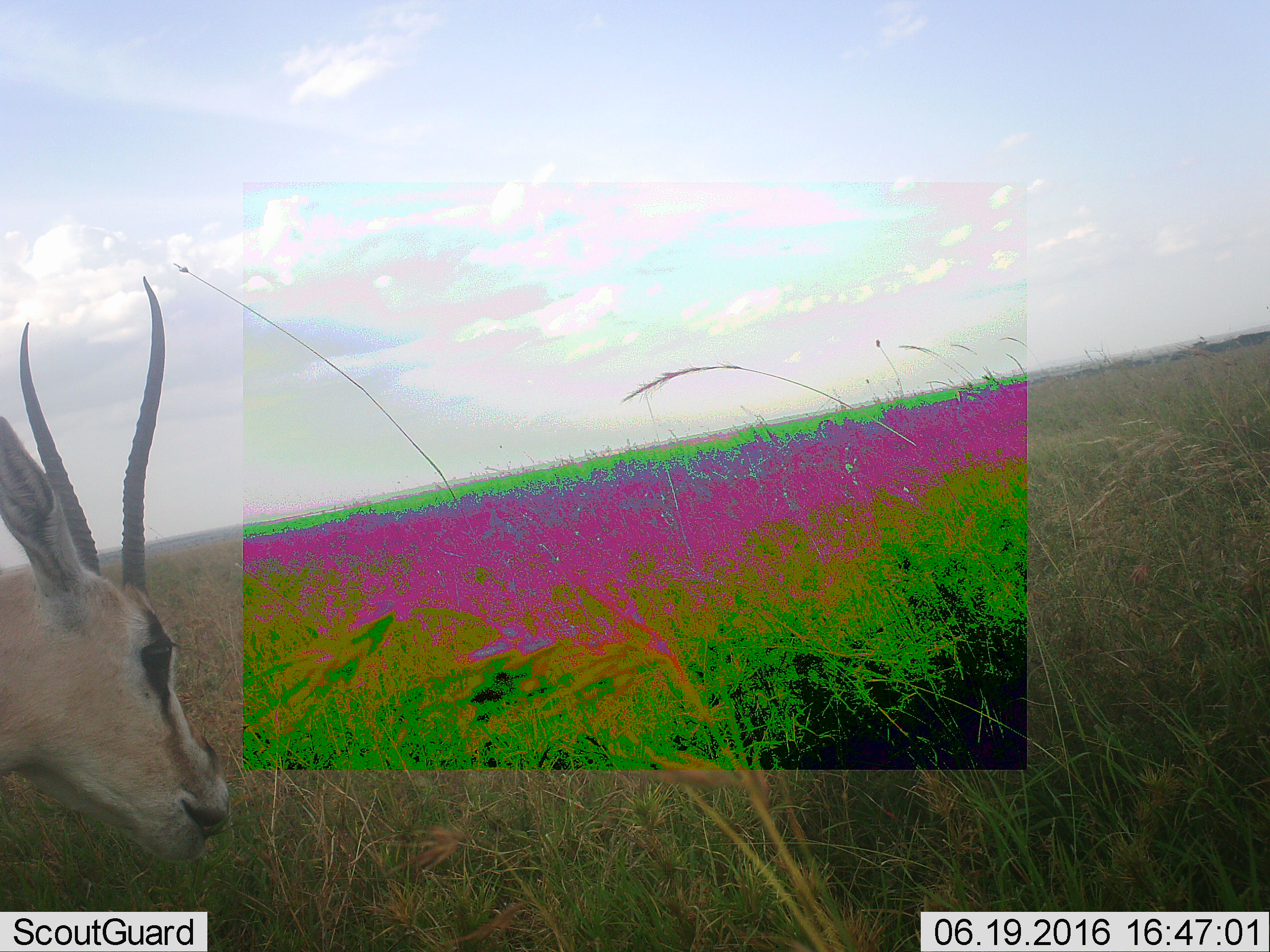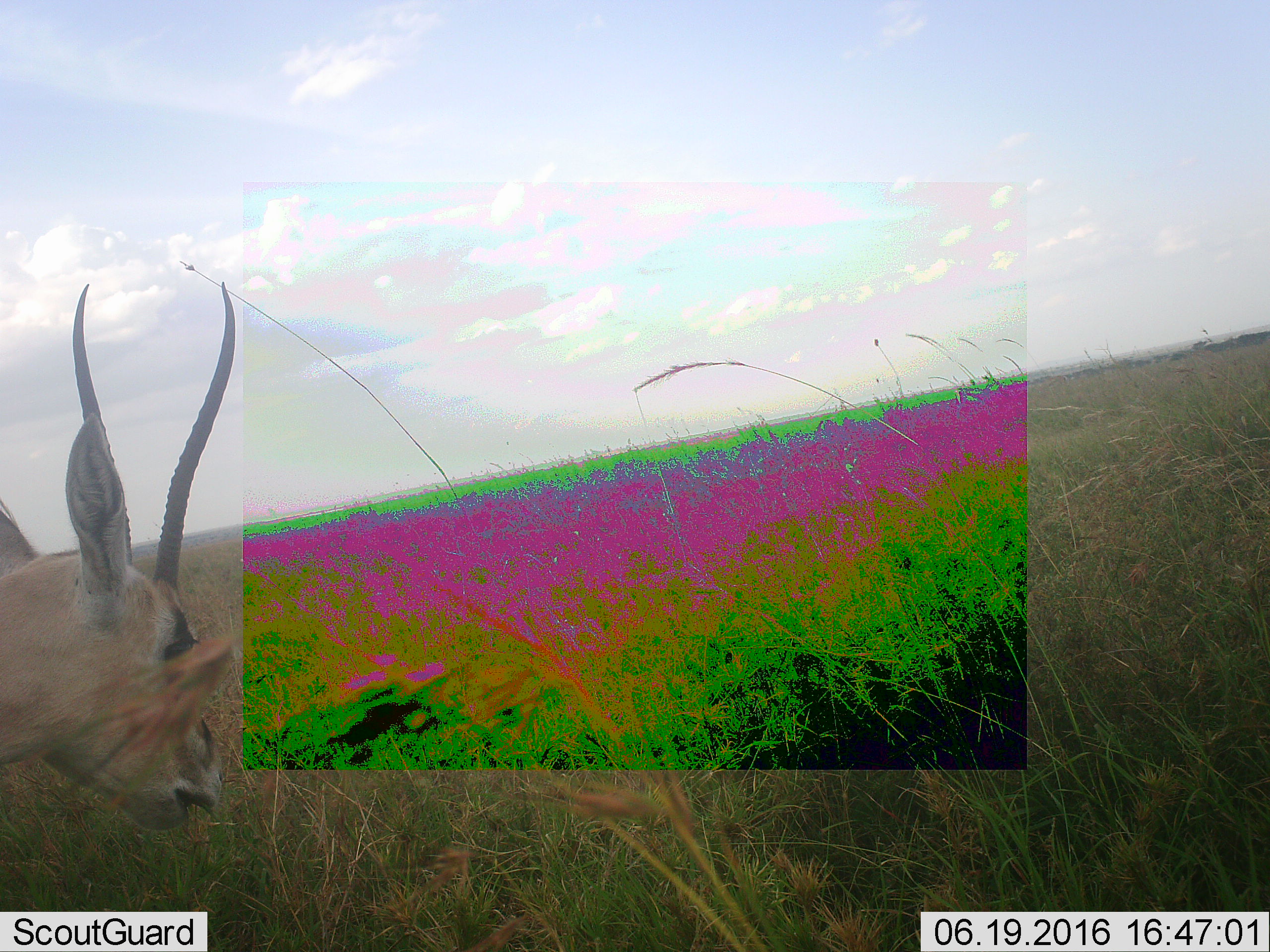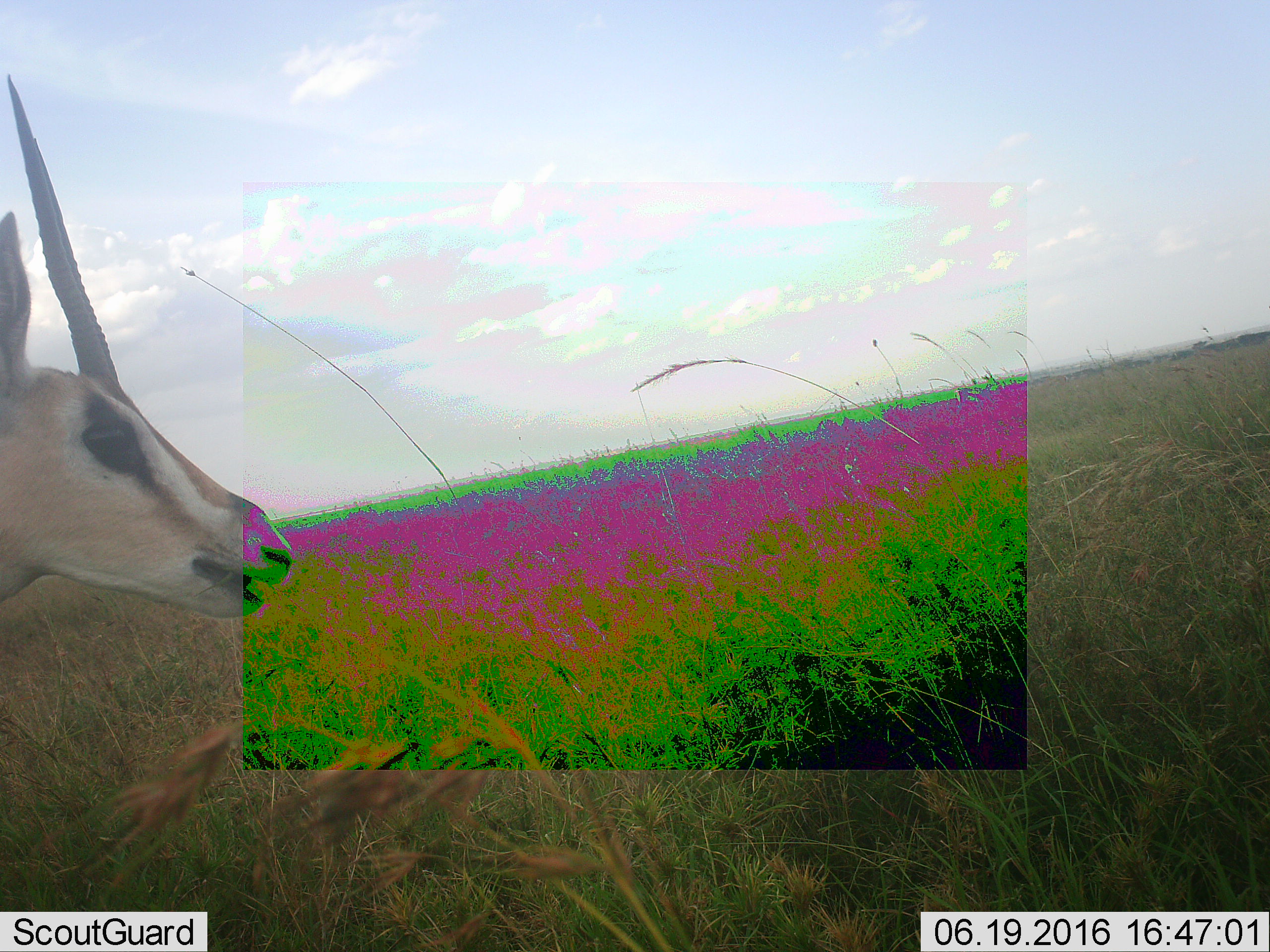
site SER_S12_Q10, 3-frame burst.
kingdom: Animalia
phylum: Chordata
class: Mammalia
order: Artiodactyla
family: Bovidae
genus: Eudorcas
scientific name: Eudorcas thomsonii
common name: thomson's gazelle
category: gazellethomsons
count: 1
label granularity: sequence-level